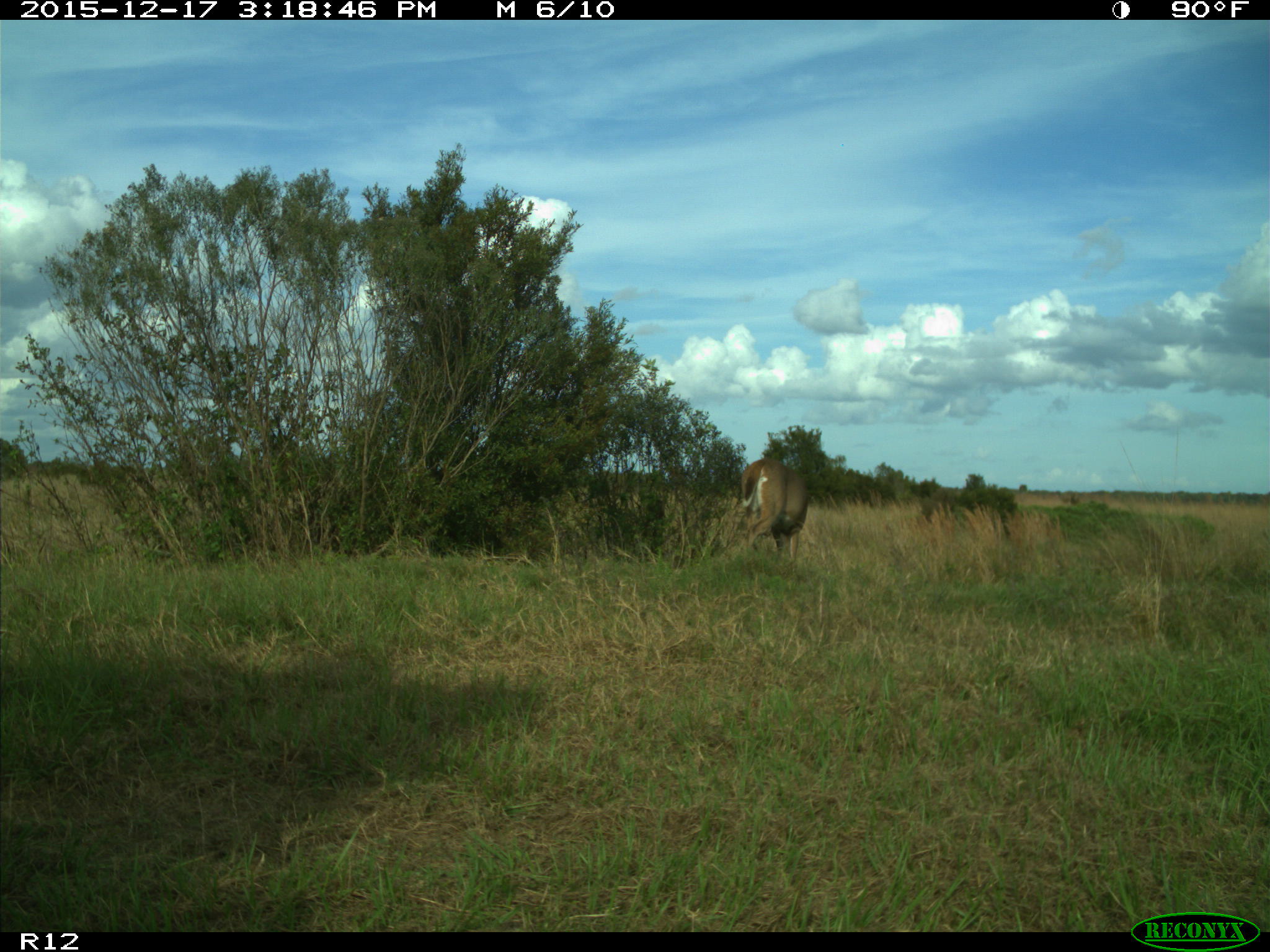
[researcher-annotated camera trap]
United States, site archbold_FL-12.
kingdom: Animalia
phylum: Chordata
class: Mammalia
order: Artiodactyla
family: Cervidae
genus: Odocoileus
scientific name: Odocoileus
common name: deer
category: unidentified deer